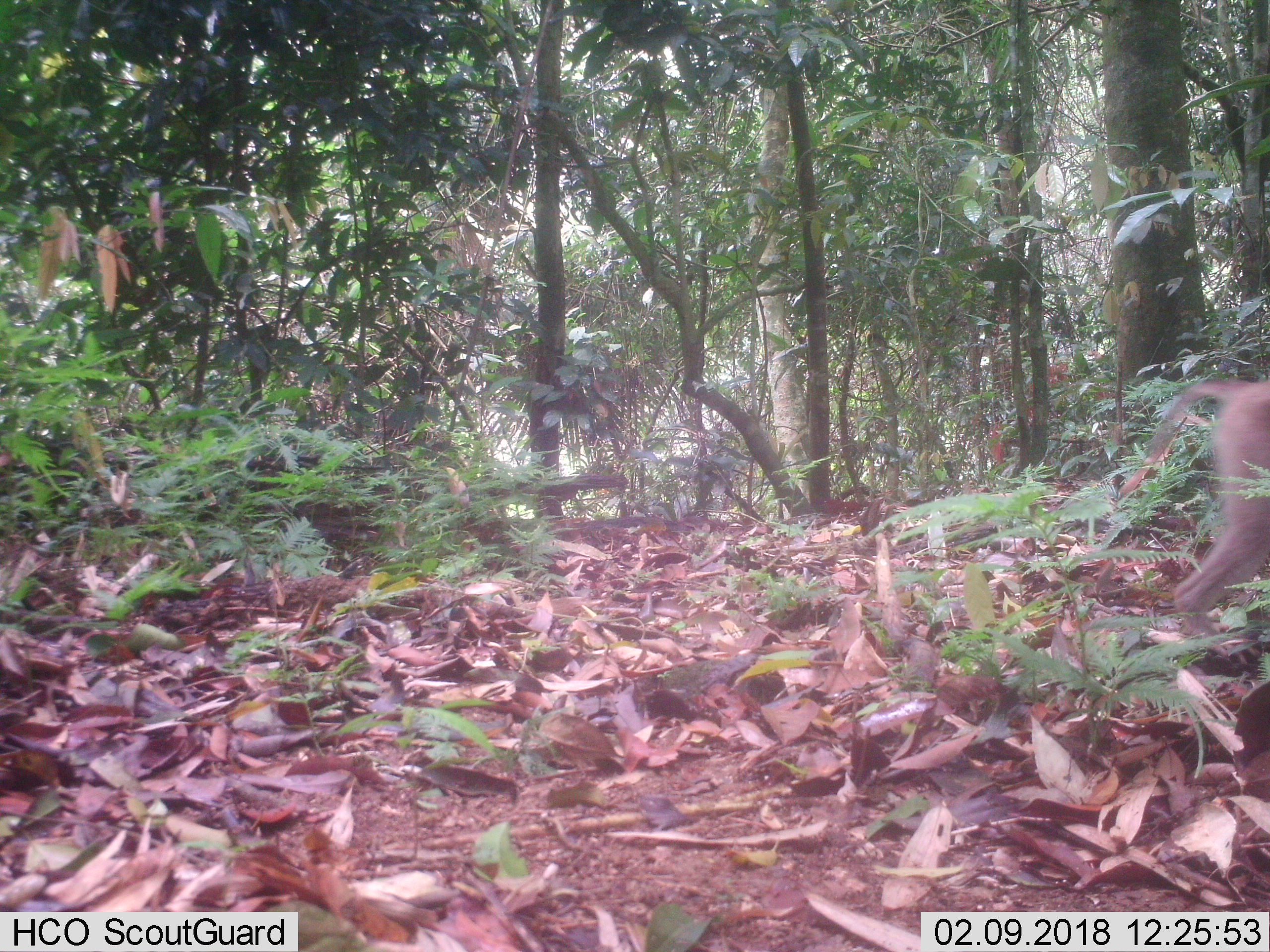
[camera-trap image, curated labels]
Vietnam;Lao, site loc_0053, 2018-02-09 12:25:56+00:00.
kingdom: Animalia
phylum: Chordata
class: Mammalia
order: Primates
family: Cercopithecidae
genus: Macaca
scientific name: Macaca nemestrina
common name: pig-tailed macaque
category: pig tailed macaque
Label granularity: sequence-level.